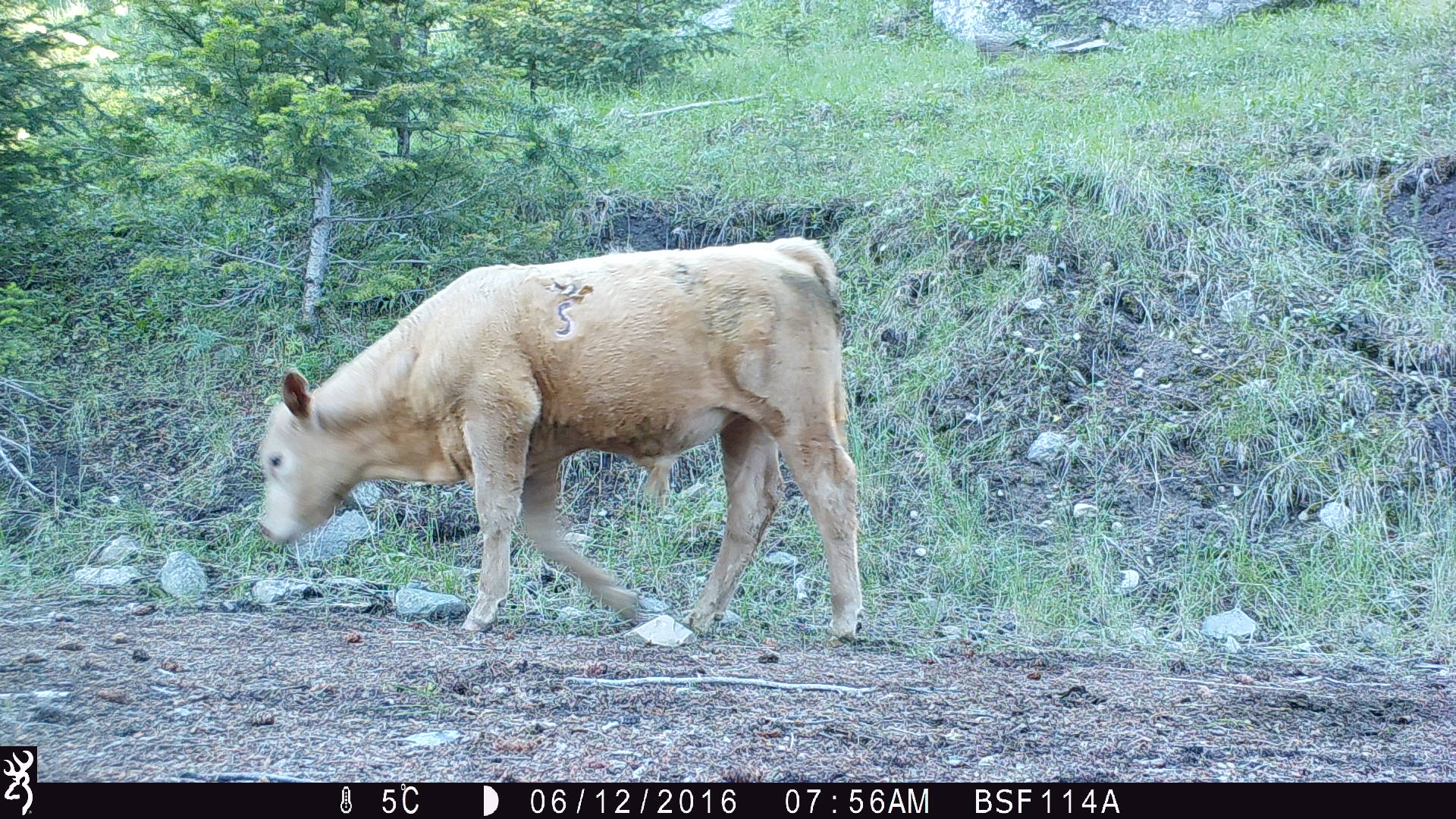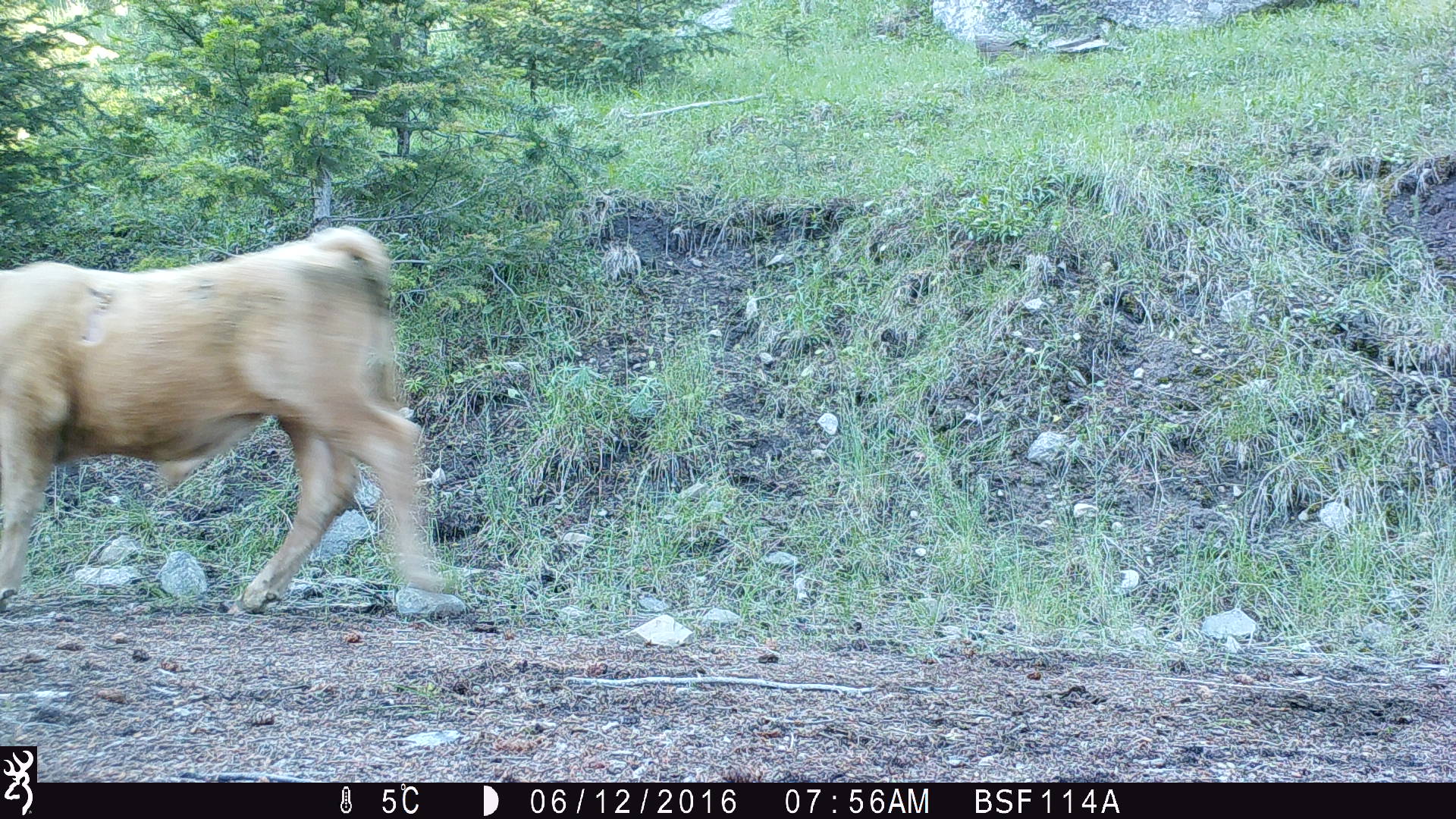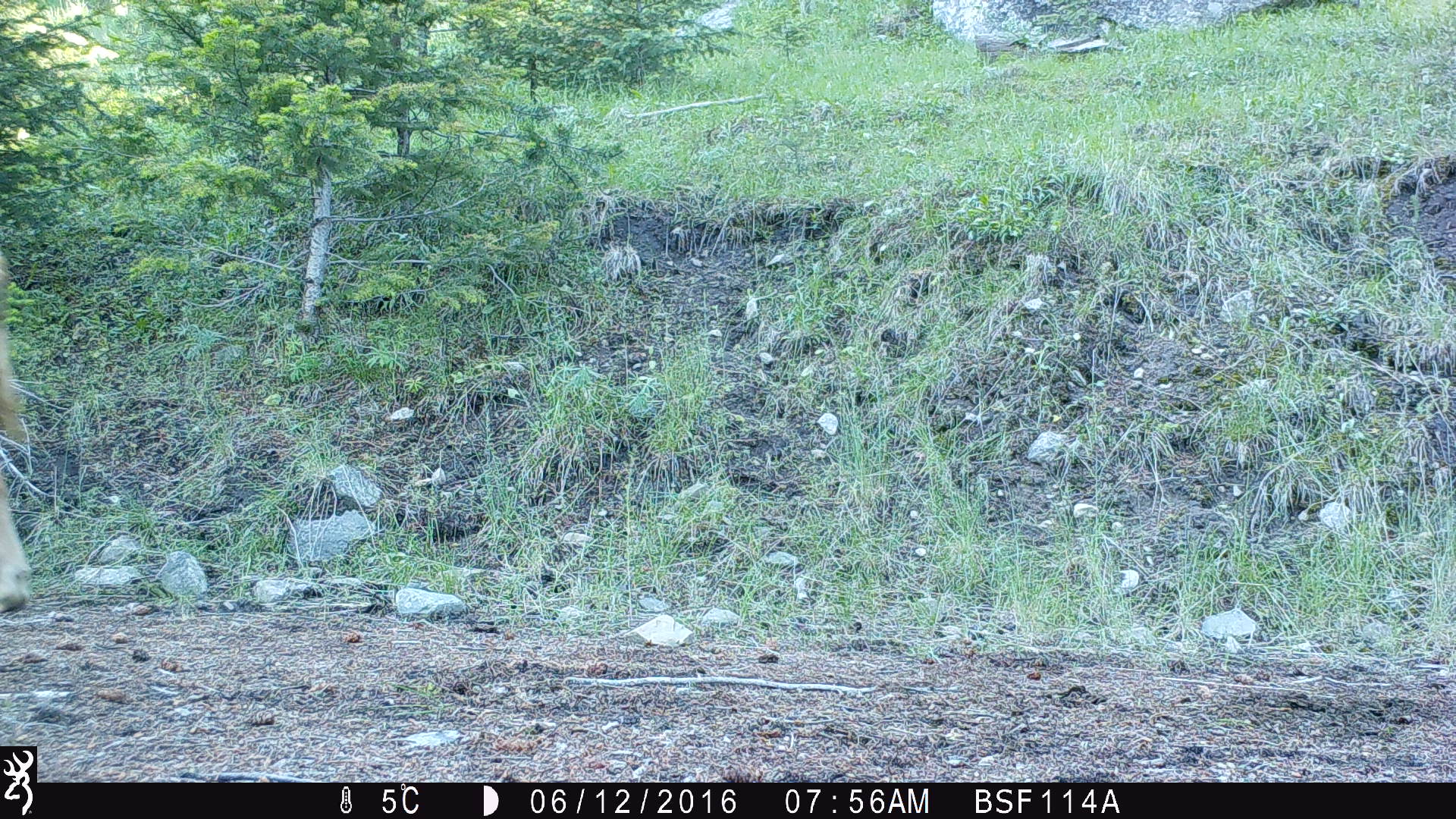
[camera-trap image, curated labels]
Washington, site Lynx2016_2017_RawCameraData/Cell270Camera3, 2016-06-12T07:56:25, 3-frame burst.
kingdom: Animalia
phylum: Chordata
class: Mammalia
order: Artiodactyla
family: Bovidae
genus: Bos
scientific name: Bos taurus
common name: domestic cattle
Domestic cattle (Bos taurus). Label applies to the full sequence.